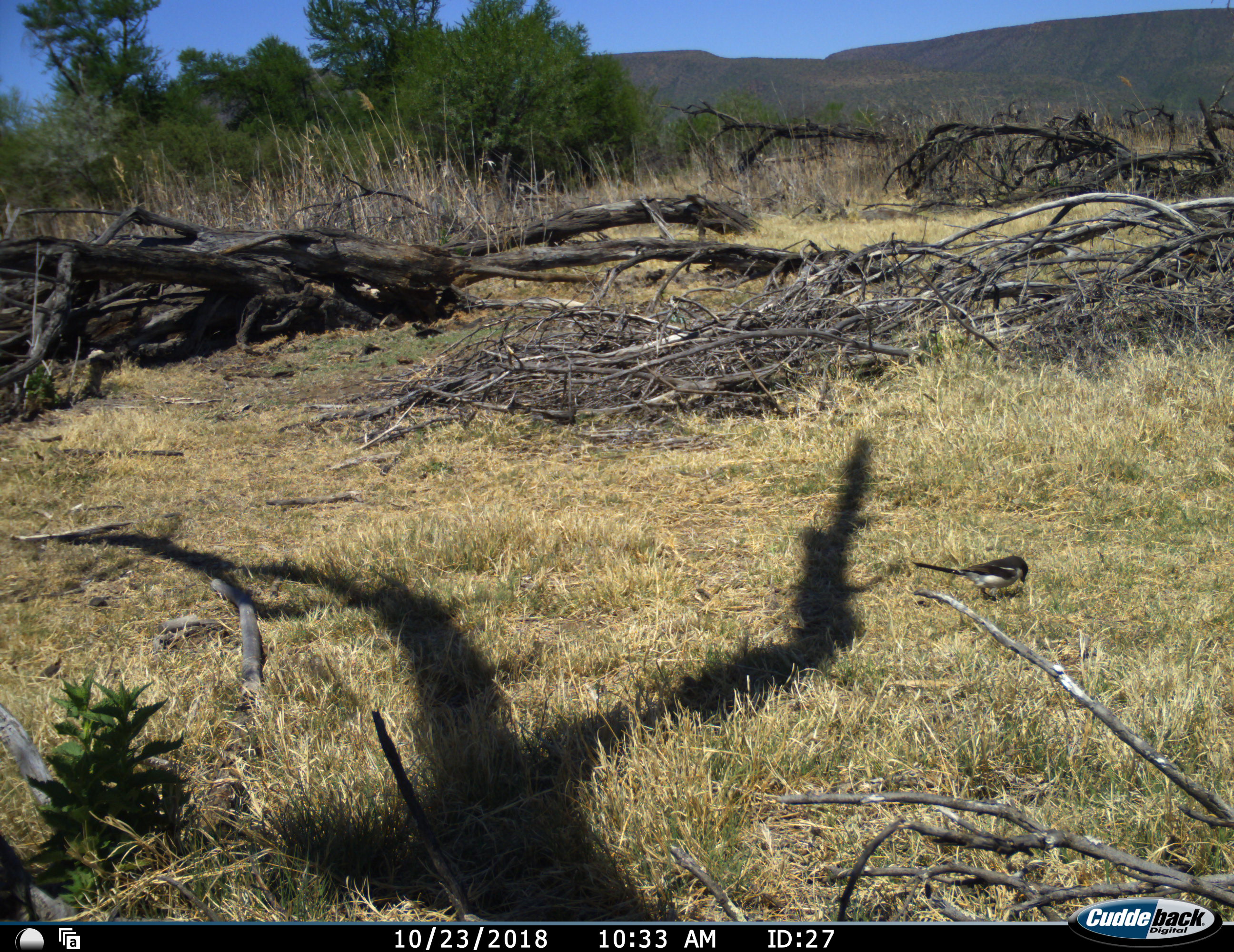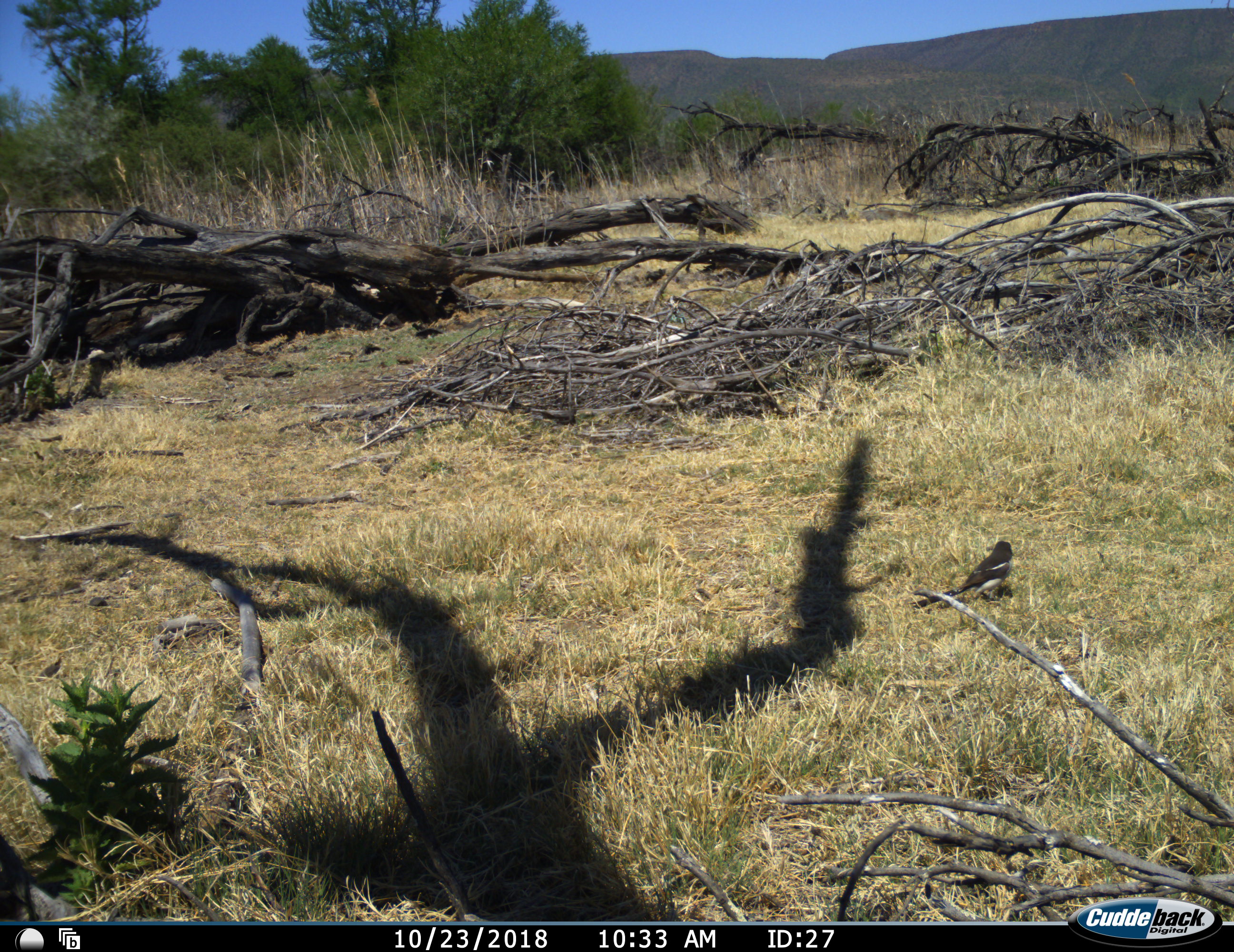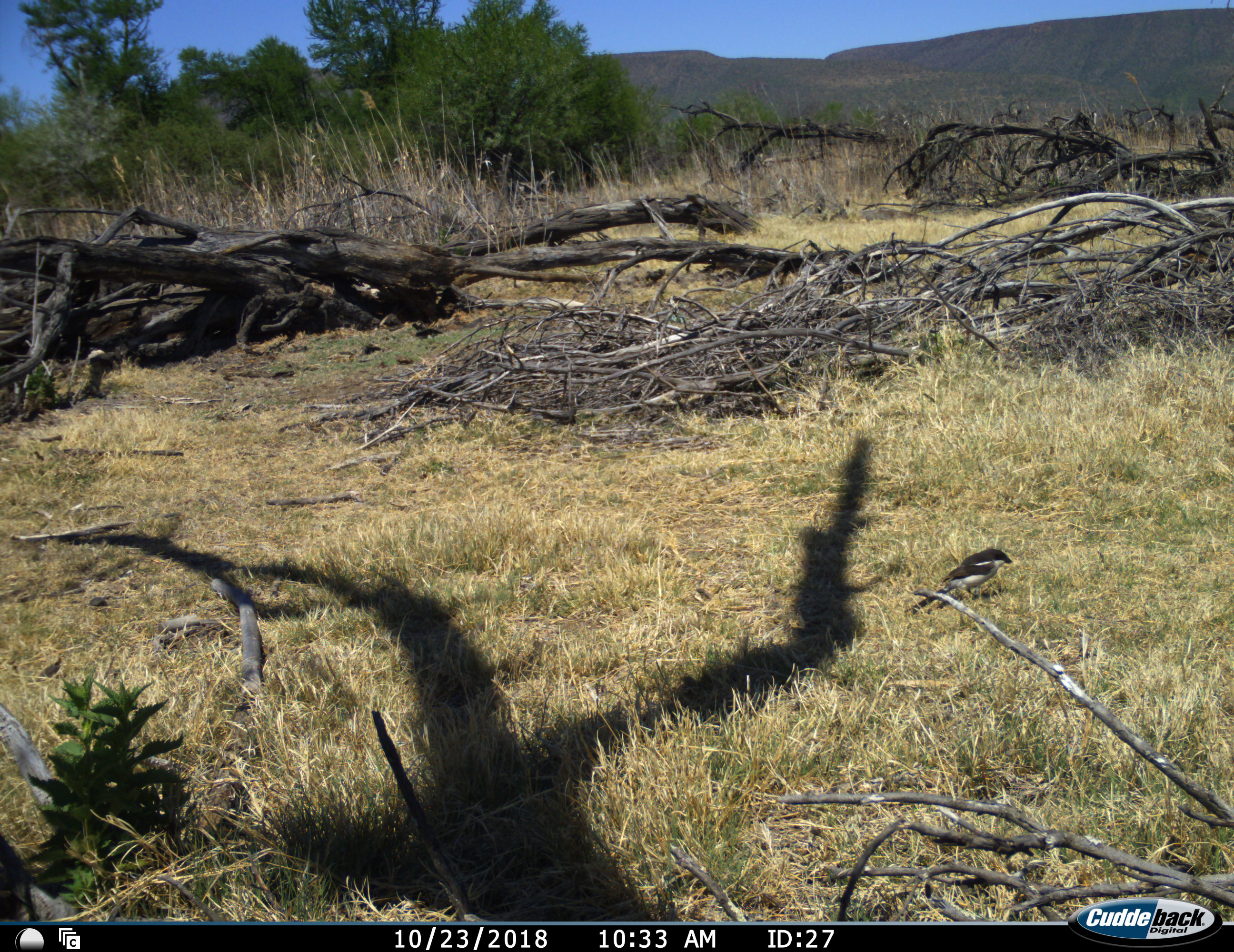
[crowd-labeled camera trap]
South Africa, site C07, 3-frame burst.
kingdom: Animalia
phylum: Chordata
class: Aves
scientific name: Aves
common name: bird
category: birdother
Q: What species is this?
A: Birdother (bird) (Aves).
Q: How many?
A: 1.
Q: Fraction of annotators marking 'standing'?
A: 50%.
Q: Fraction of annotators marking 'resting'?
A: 0%.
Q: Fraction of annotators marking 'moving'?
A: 10%.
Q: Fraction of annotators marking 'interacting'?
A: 0%.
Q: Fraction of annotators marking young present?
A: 0%.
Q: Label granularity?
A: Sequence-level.